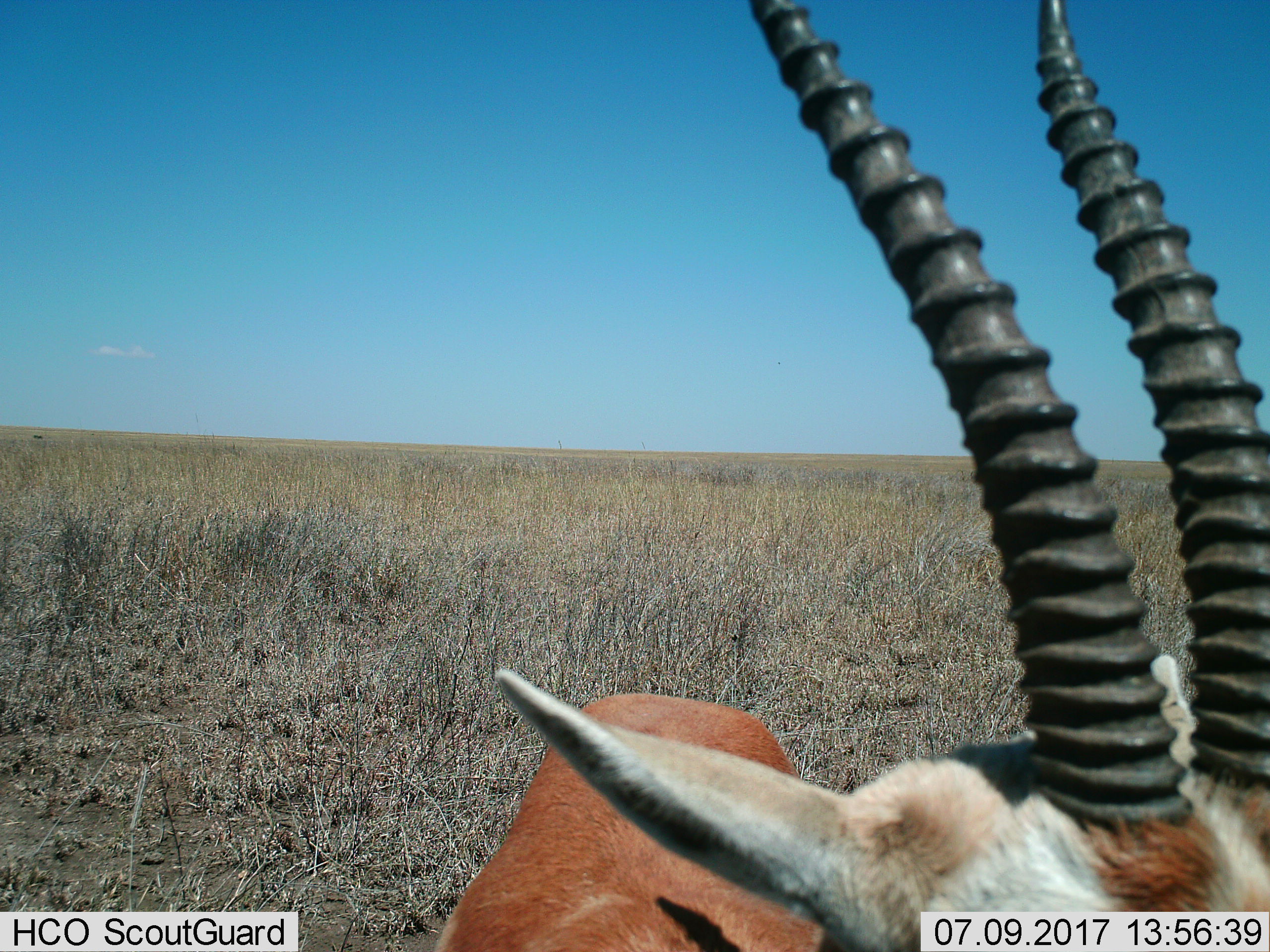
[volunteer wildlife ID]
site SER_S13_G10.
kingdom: Animalia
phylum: Chordata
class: Mammalia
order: Artiodactyla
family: Bovidae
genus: Eudorcas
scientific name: Eudorcas thomsonii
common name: thomson's gazelle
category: gazellethomsons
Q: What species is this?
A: Gazellethomsons (thomson's gazelle) (Eudorcas thomsonii).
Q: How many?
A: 1.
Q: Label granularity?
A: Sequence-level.